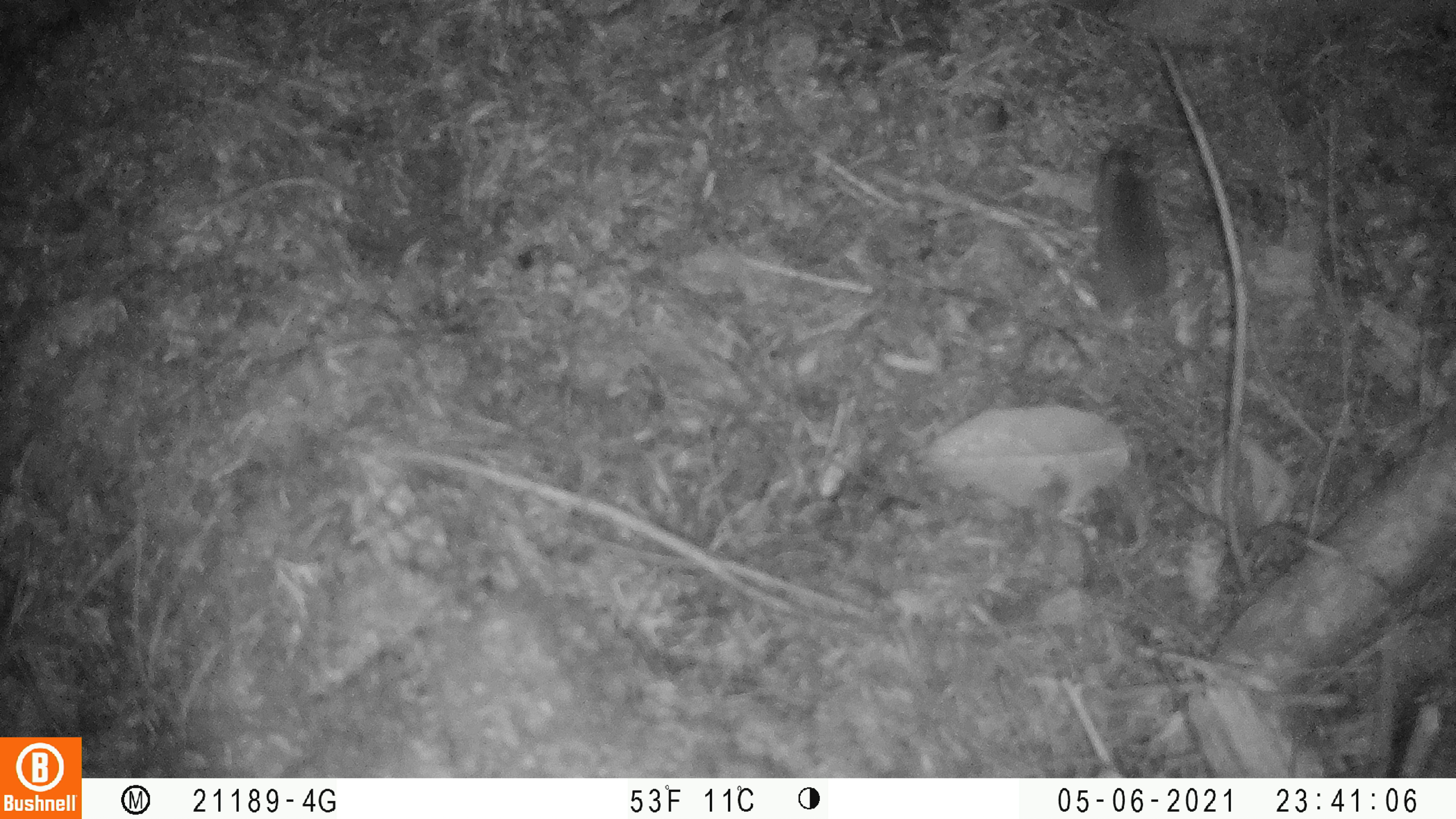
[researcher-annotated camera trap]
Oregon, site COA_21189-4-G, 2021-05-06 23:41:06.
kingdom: Animalia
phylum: Chordata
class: Mammalia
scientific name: Mammalia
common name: small mammal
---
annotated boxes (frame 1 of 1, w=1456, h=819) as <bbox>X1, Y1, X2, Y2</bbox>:
small mammal: <bbox>1090, 136, 1227, 384</bbox>